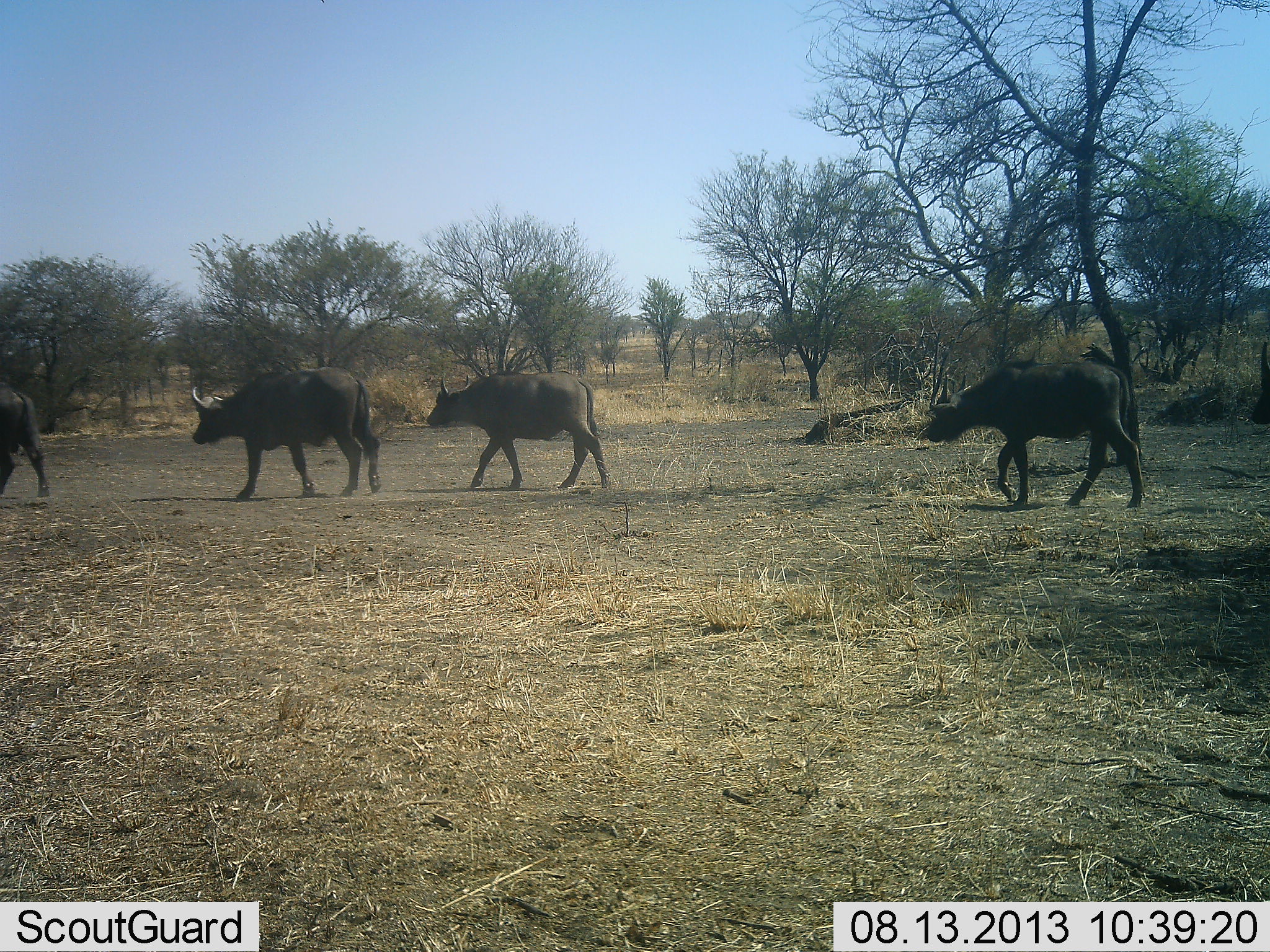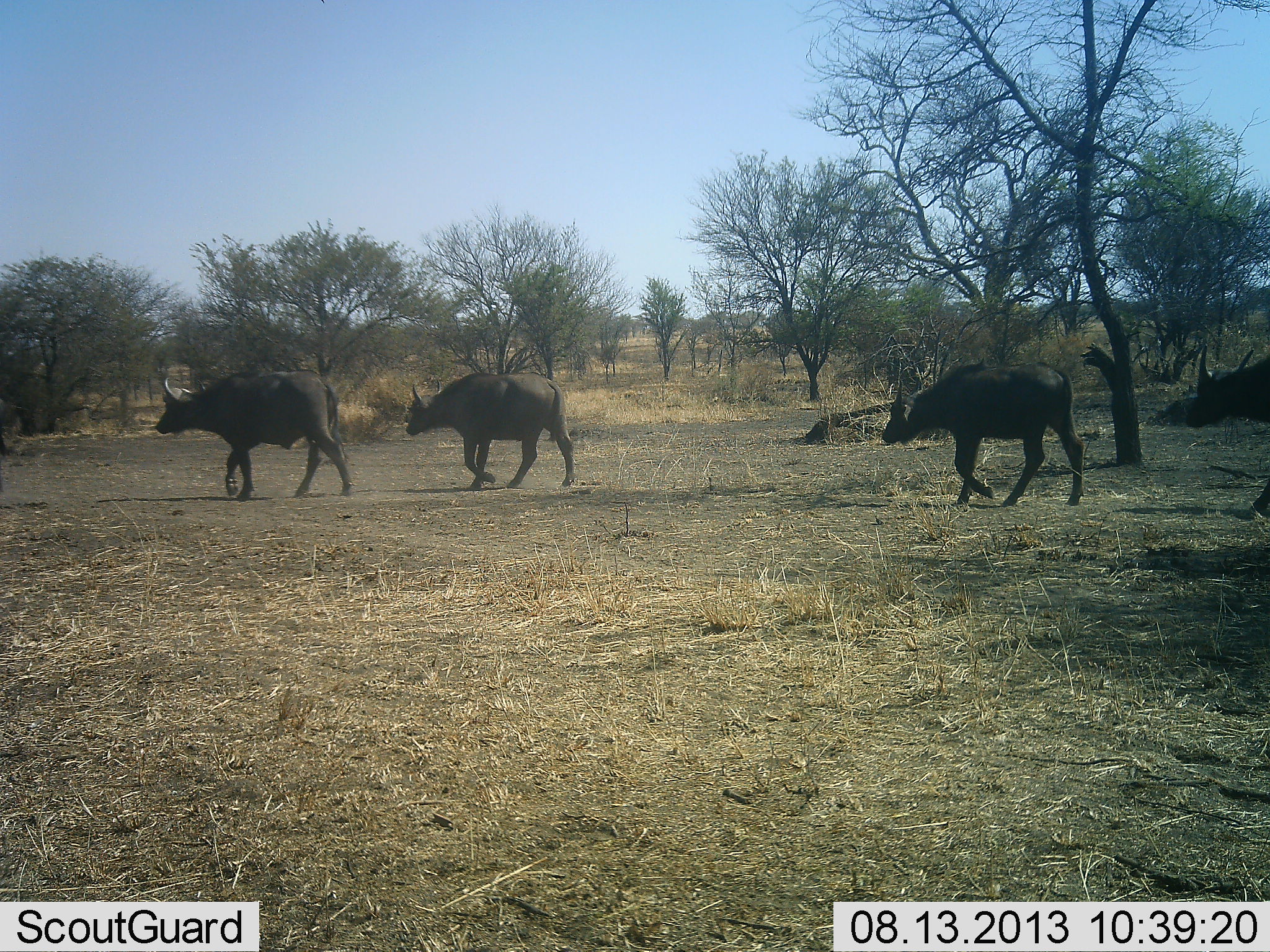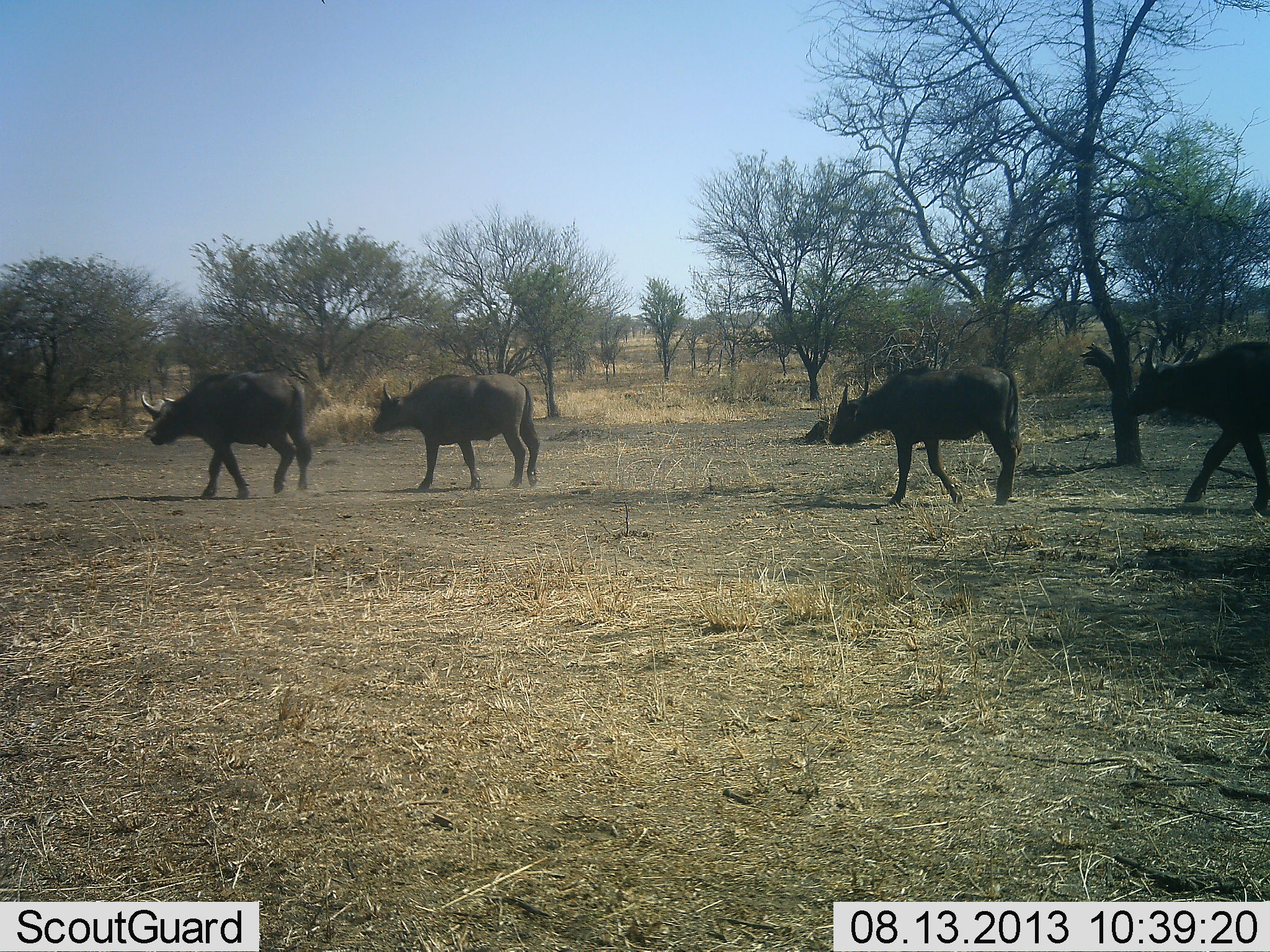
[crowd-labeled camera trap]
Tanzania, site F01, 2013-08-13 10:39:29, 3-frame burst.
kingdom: Animalia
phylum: Chordata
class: Mammalia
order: Artiodactyla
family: Bovidae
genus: Syncerus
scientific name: Syncerus caffer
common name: cape buffalo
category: buffalo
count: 5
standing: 0%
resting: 0%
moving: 100%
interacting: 0%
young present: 0%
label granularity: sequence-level